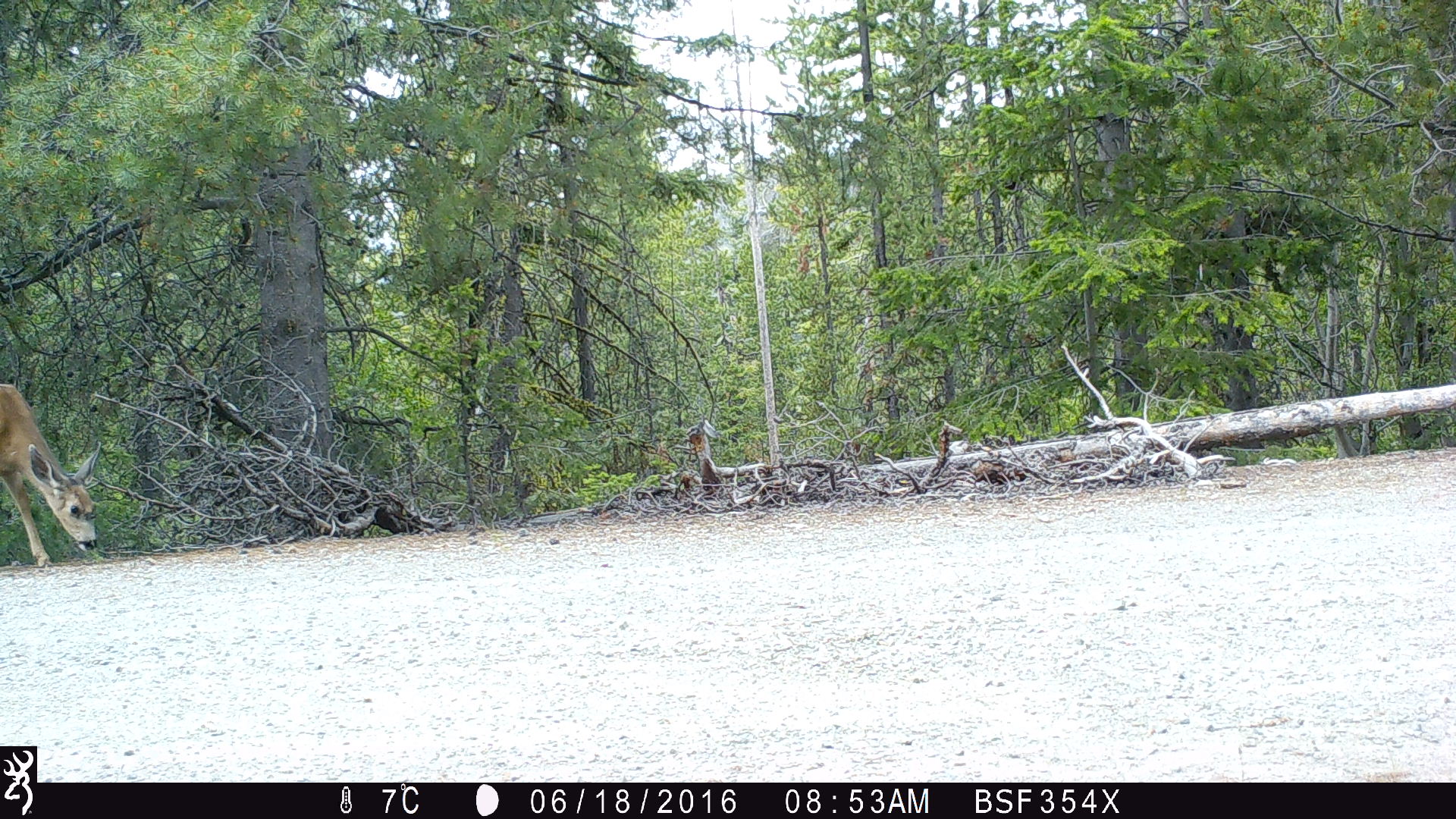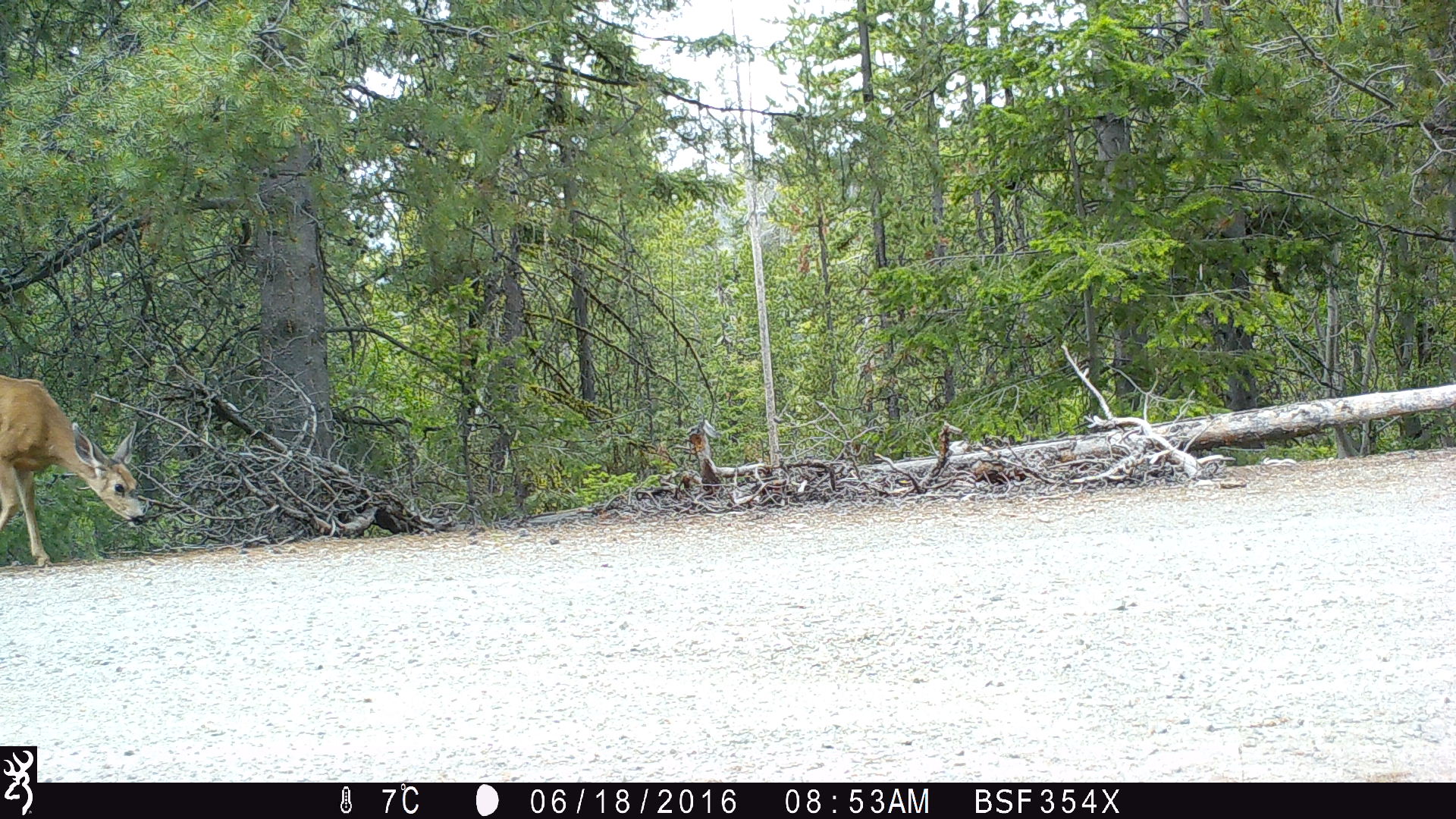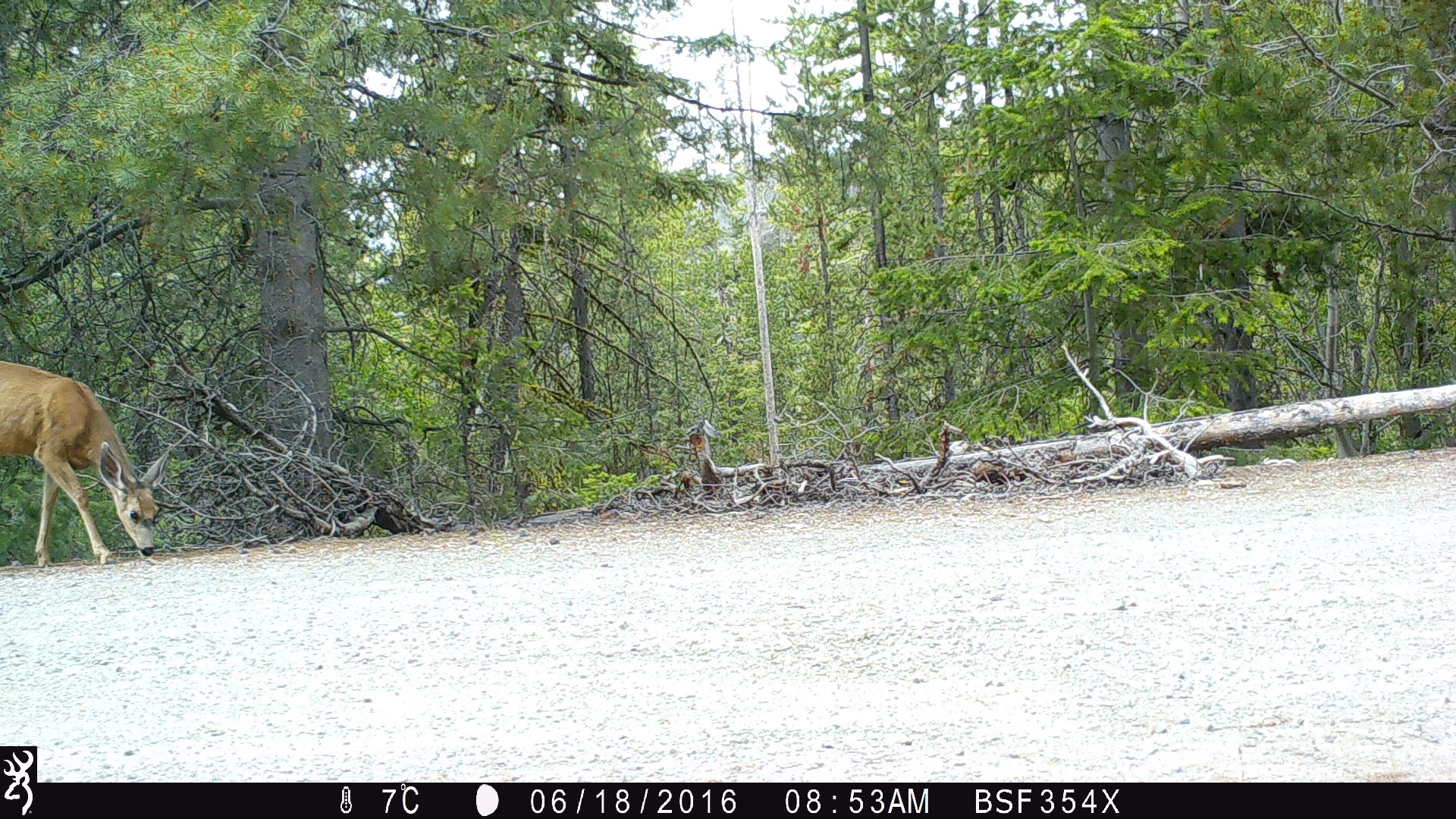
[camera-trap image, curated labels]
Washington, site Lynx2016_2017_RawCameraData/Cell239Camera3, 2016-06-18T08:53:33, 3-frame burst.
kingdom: Animalia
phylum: Chordata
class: Mammalia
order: Artiodactyla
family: Cervidae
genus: Odocoileus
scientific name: Odocoileus hemionus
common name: mule deer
Odocoileus hemionus (mule deer). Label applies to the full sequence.